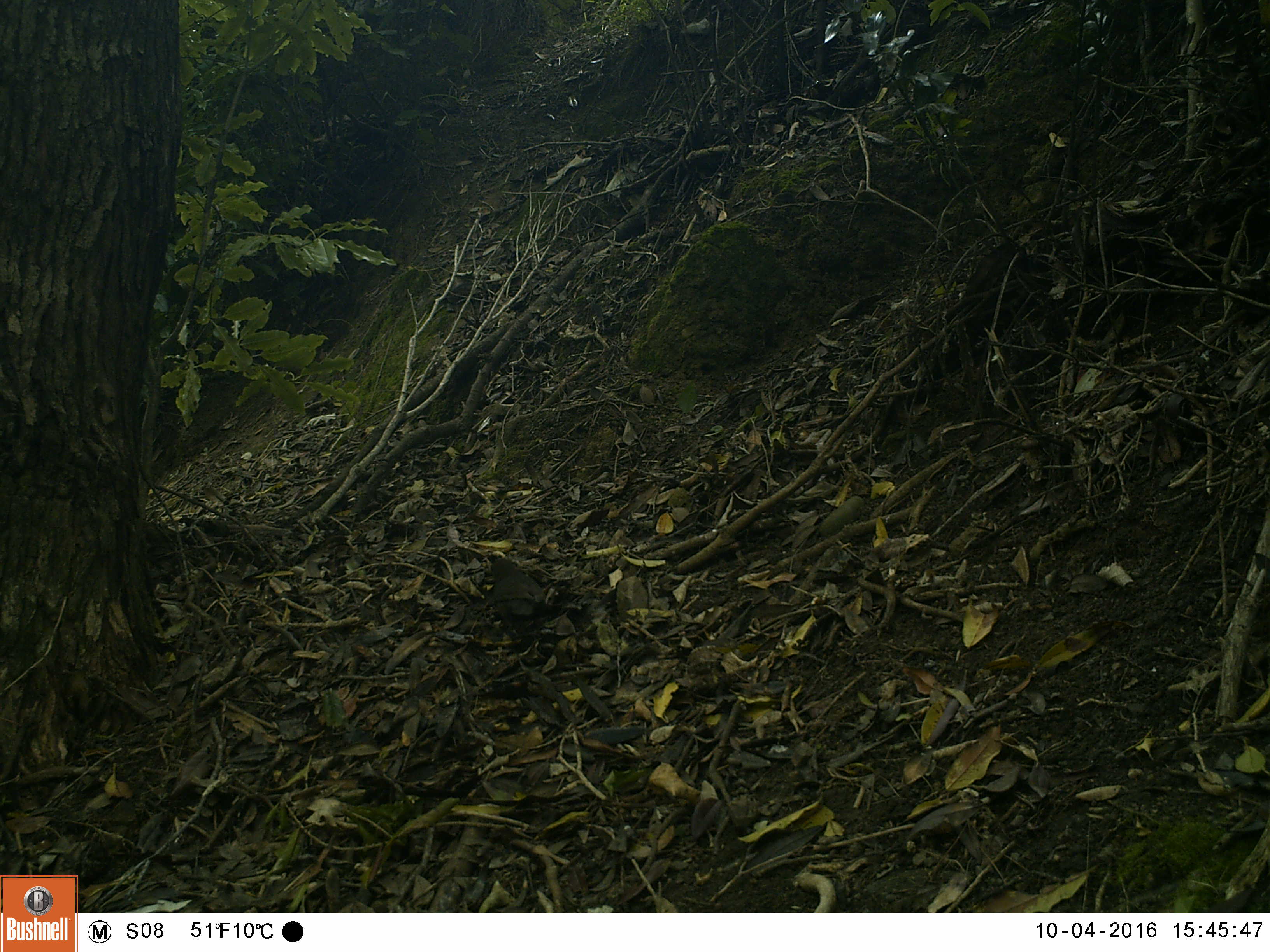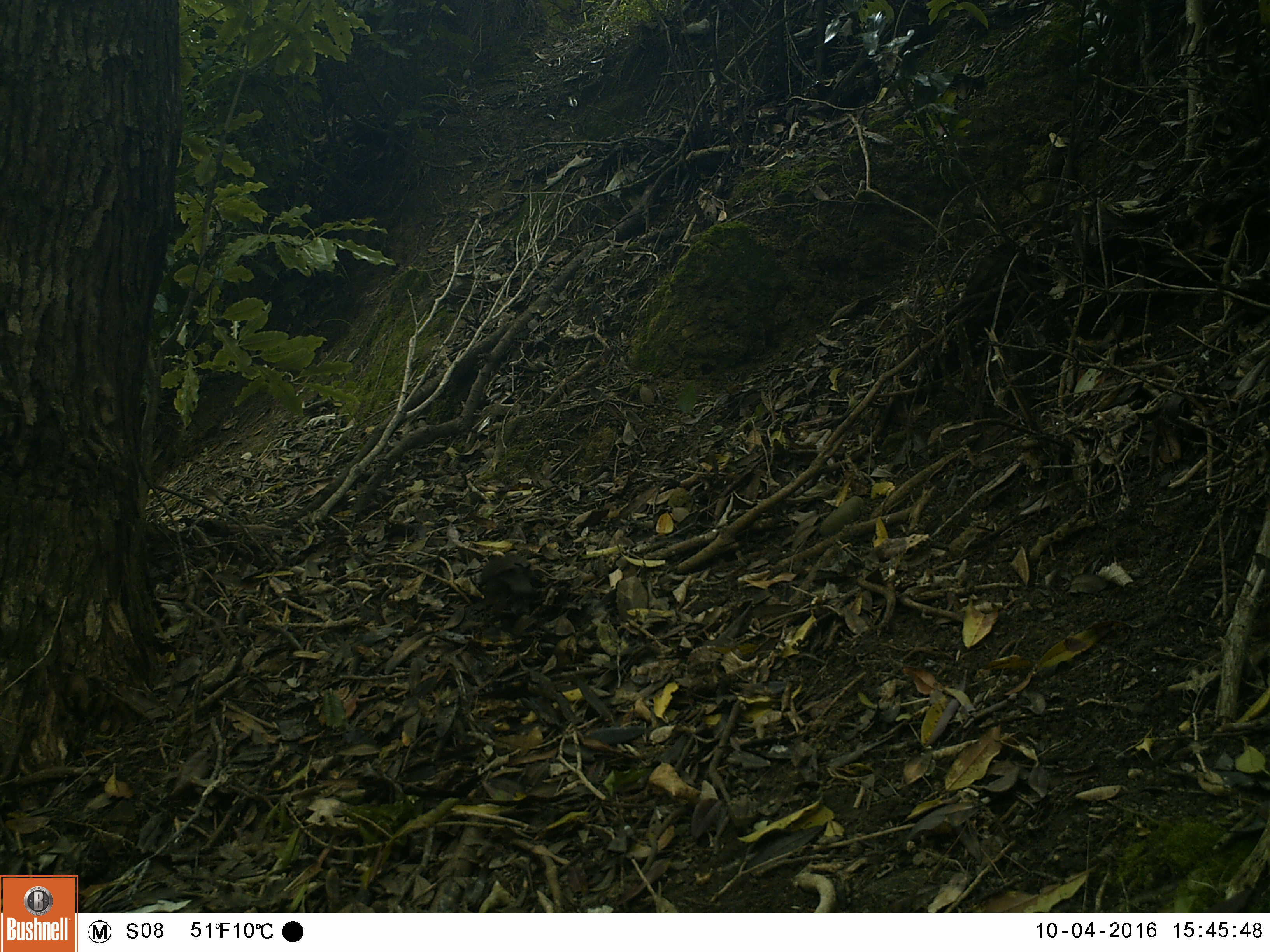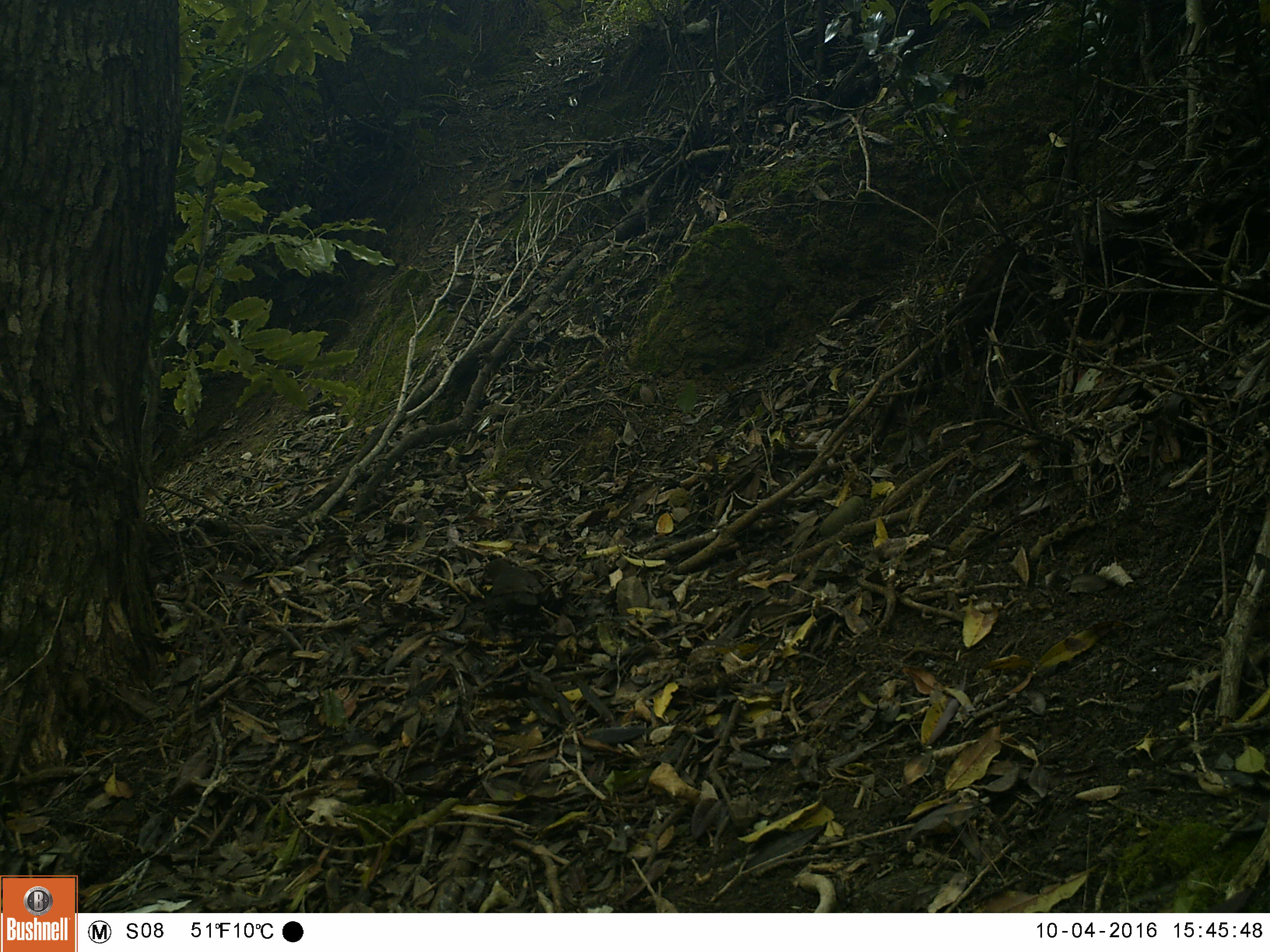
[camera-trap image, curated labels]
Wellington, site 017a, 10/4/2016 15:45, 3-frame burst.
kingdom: Animalia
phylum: Chordata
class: Aves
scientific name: Aves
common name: bird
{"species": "bird (Aves)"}